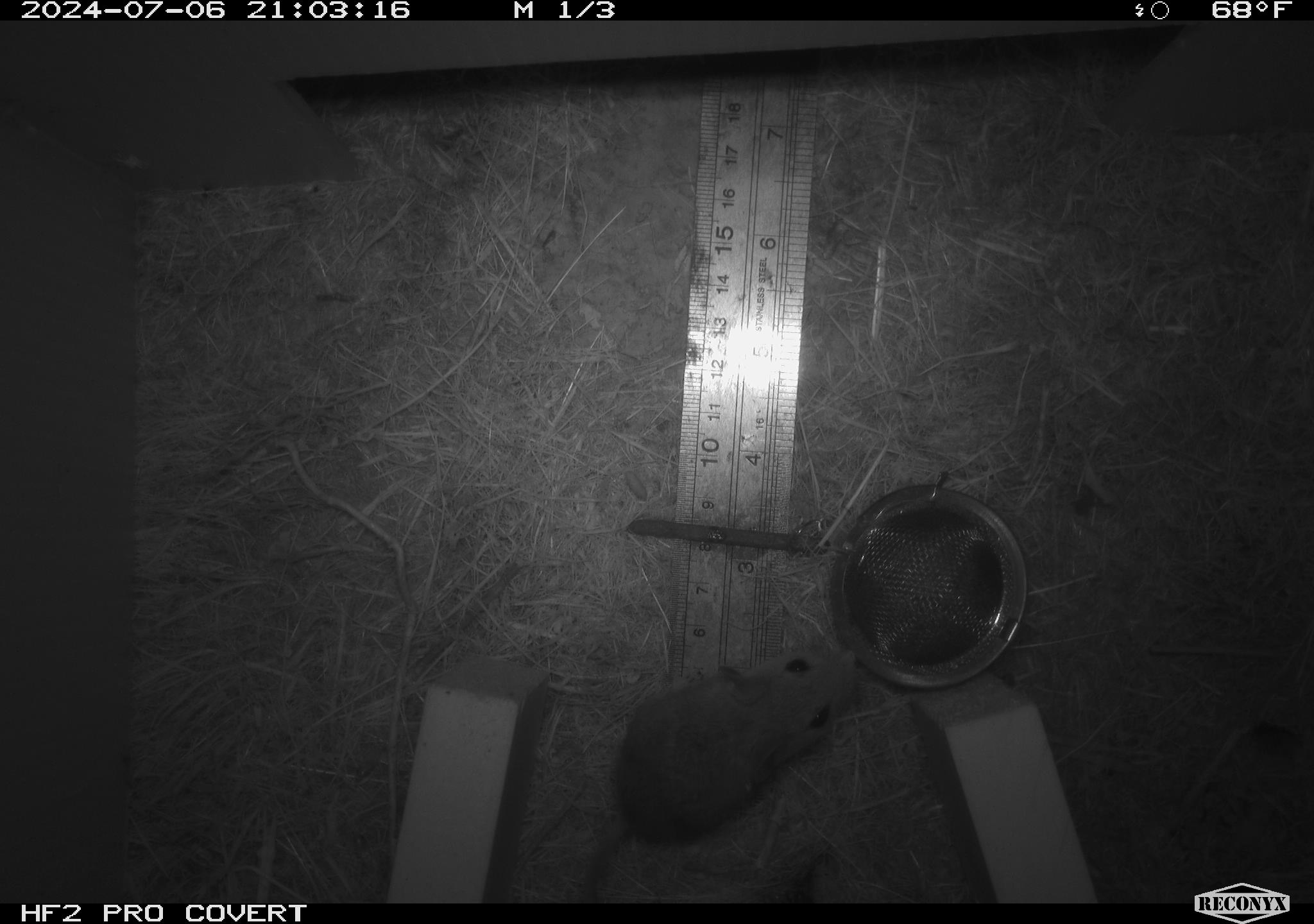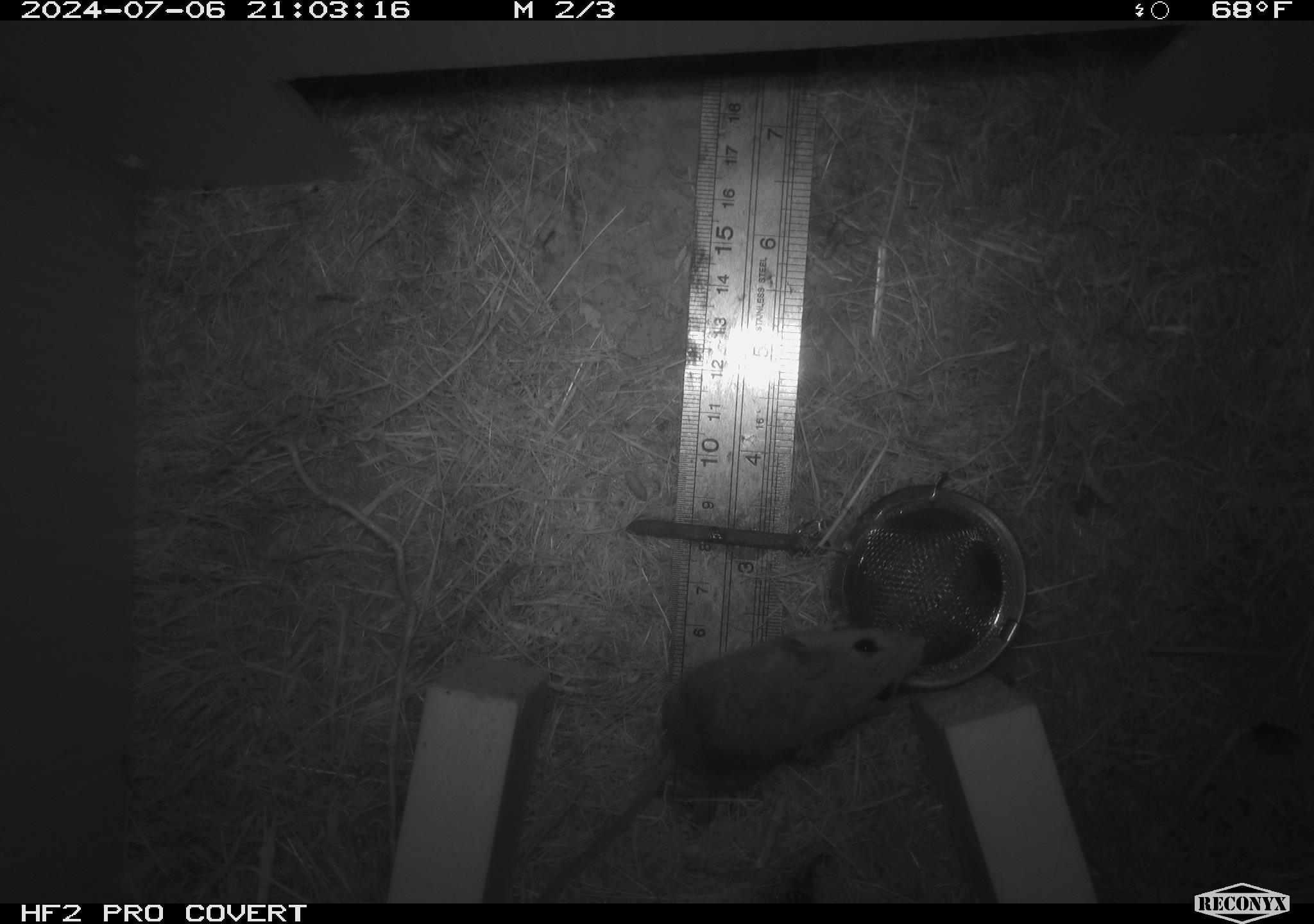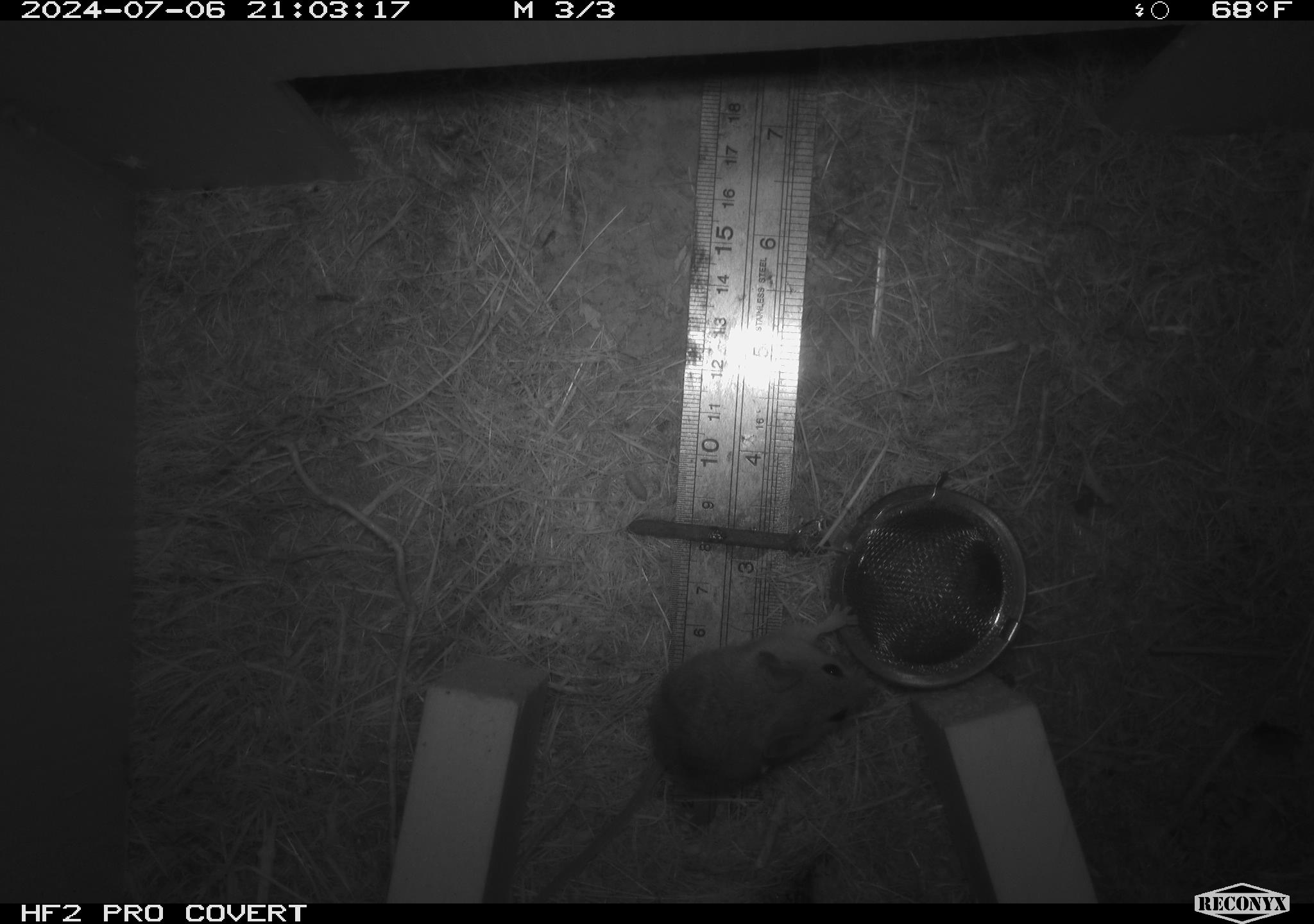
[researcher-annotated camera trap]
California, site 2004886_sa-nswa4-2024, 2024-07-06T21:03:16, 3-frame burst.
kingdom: Animalia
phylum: Chordata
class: Mammalia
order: Rodentia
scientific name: Rodentia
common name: mouse species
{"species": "mouse species (Rodentia)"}